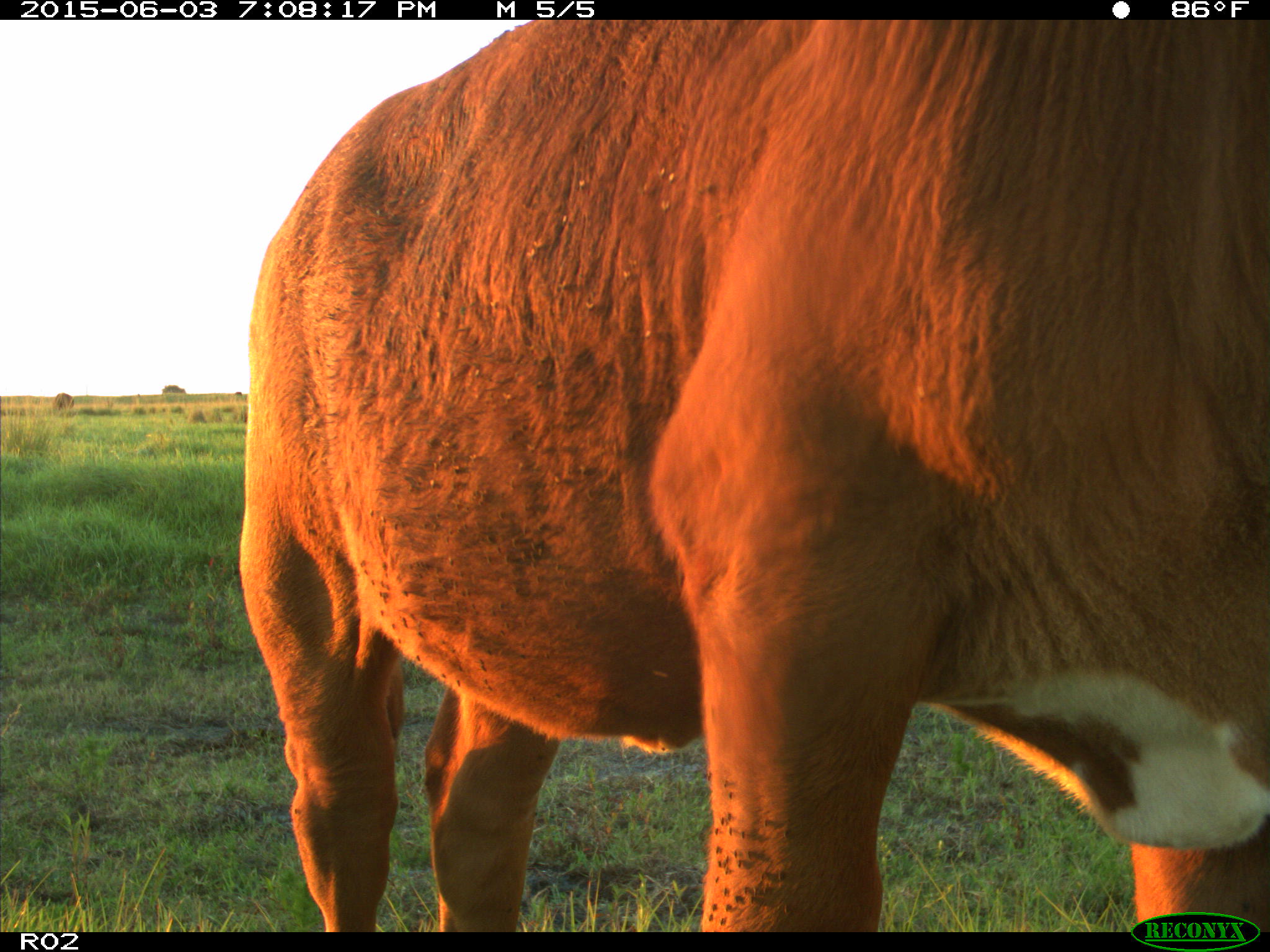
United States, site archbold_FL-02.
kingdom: Animalia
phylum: Chordata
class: Mammalia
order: Artiodactyla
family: Bovidae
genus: Bos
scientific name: Bos taurus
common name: domestic cow